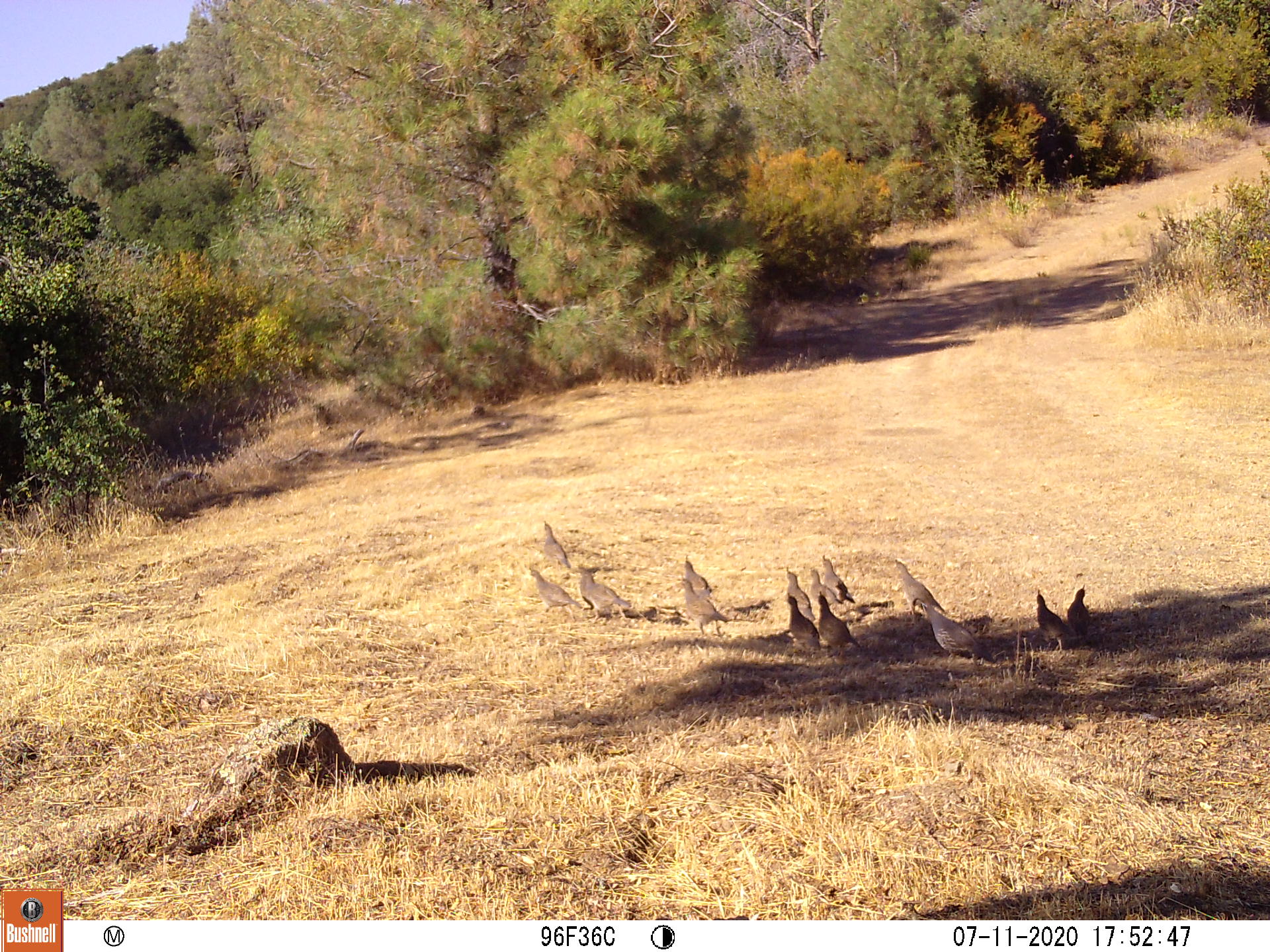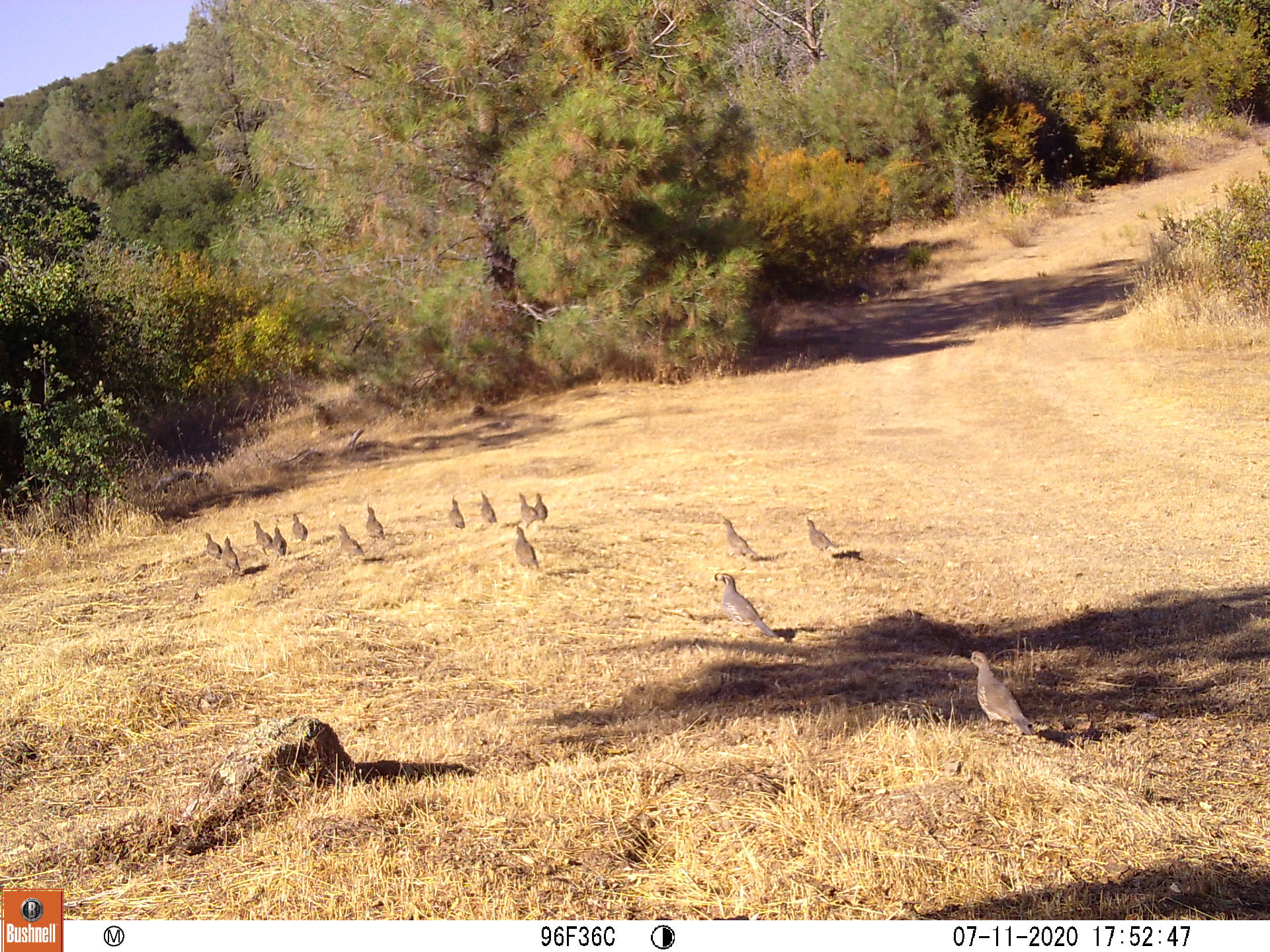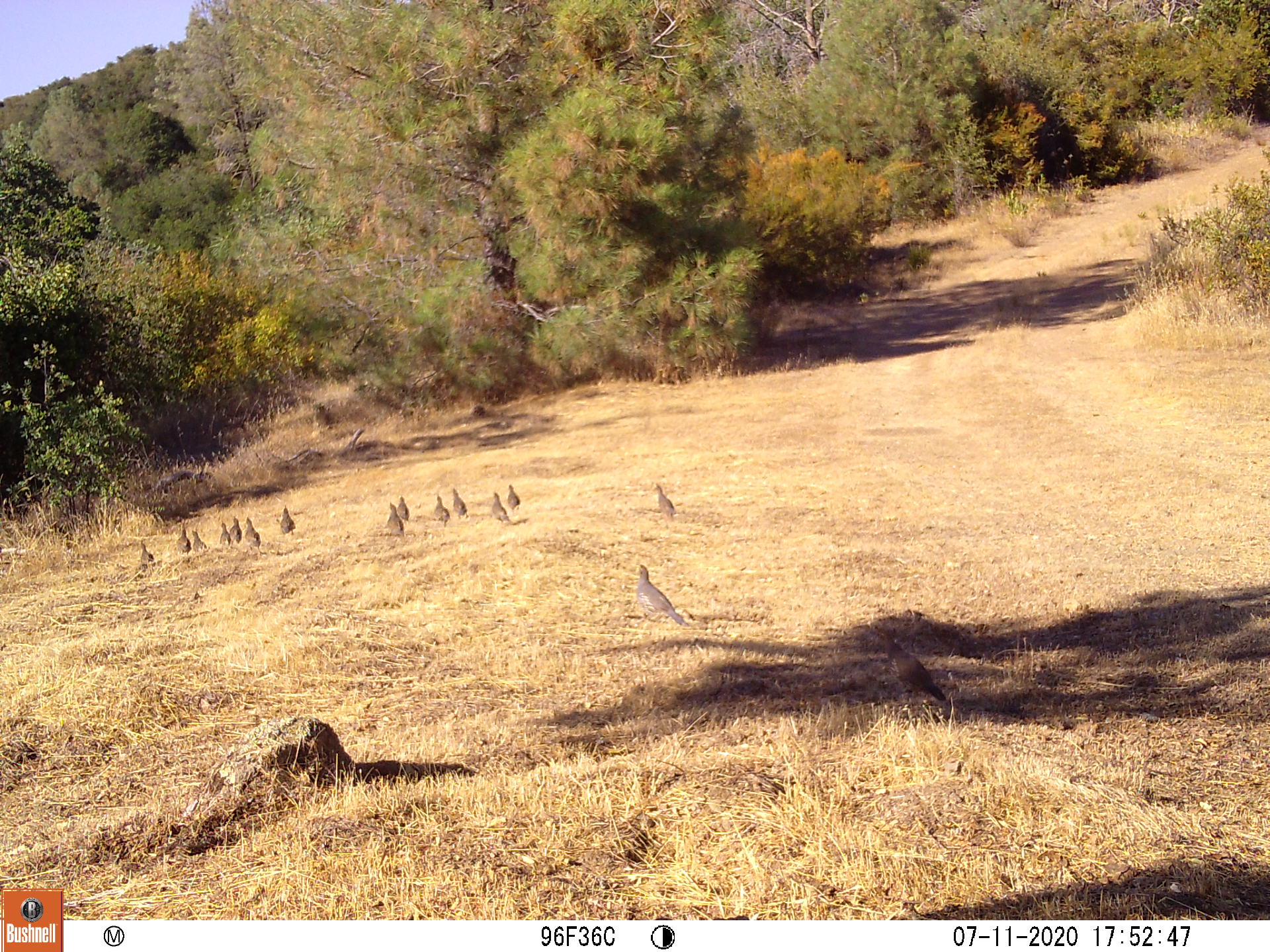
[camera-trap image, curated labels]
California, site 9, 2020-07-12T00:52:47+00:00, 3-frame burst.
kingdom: Animalia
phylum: Chordata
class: Aves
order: Galliformes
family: Odontophoridae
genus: Callipepla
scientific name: Callipepla californica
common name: california quail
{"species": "california quail (Callipepla californica)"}